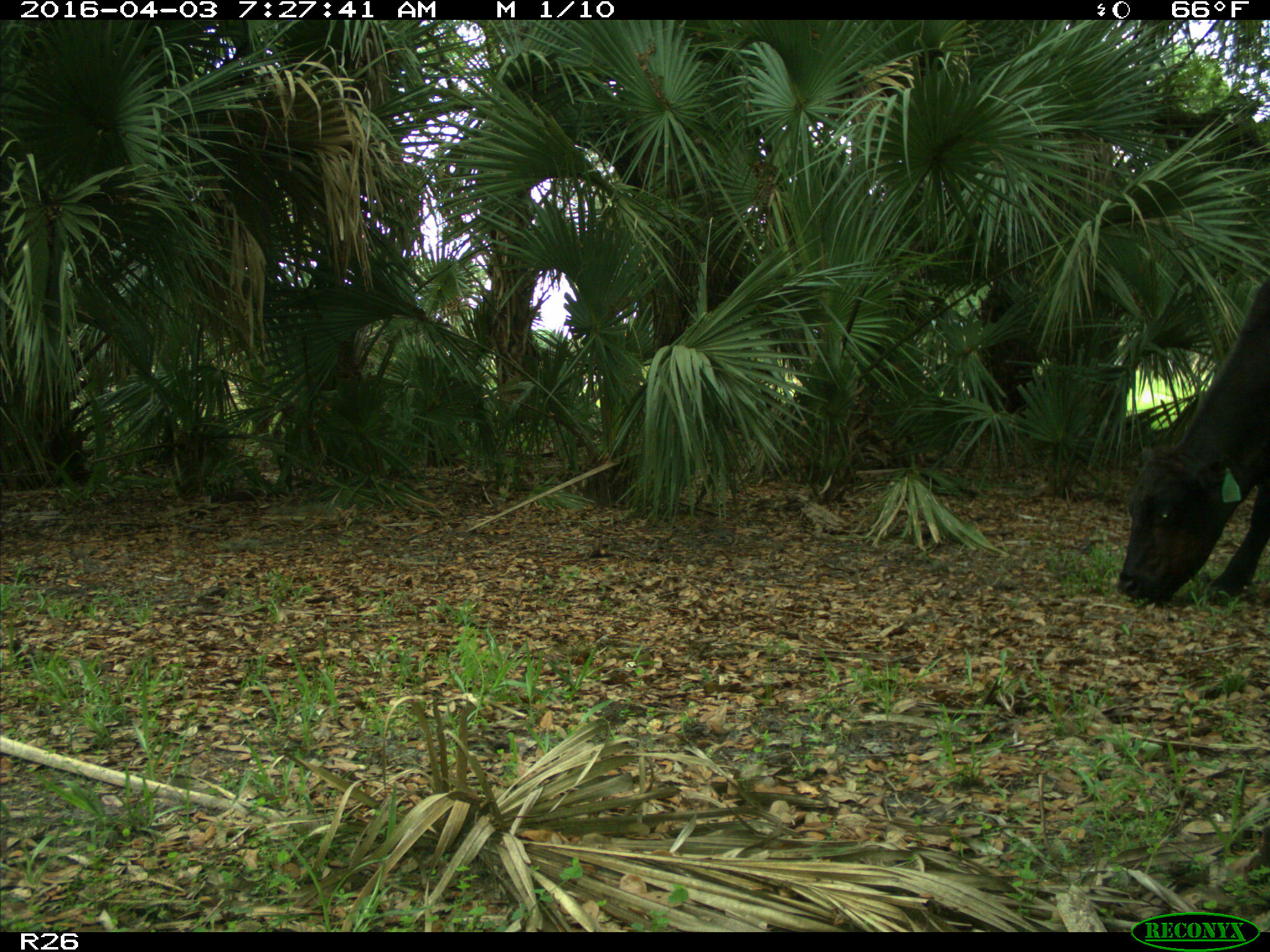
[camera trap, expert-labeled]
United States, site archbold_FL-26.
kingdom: Animalia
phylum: Chordata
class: Mammalia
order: Artiodactyla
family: Bovidae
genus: Bos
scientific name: Bos taurus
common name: domestic cow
Bos taurus (domestic cow).